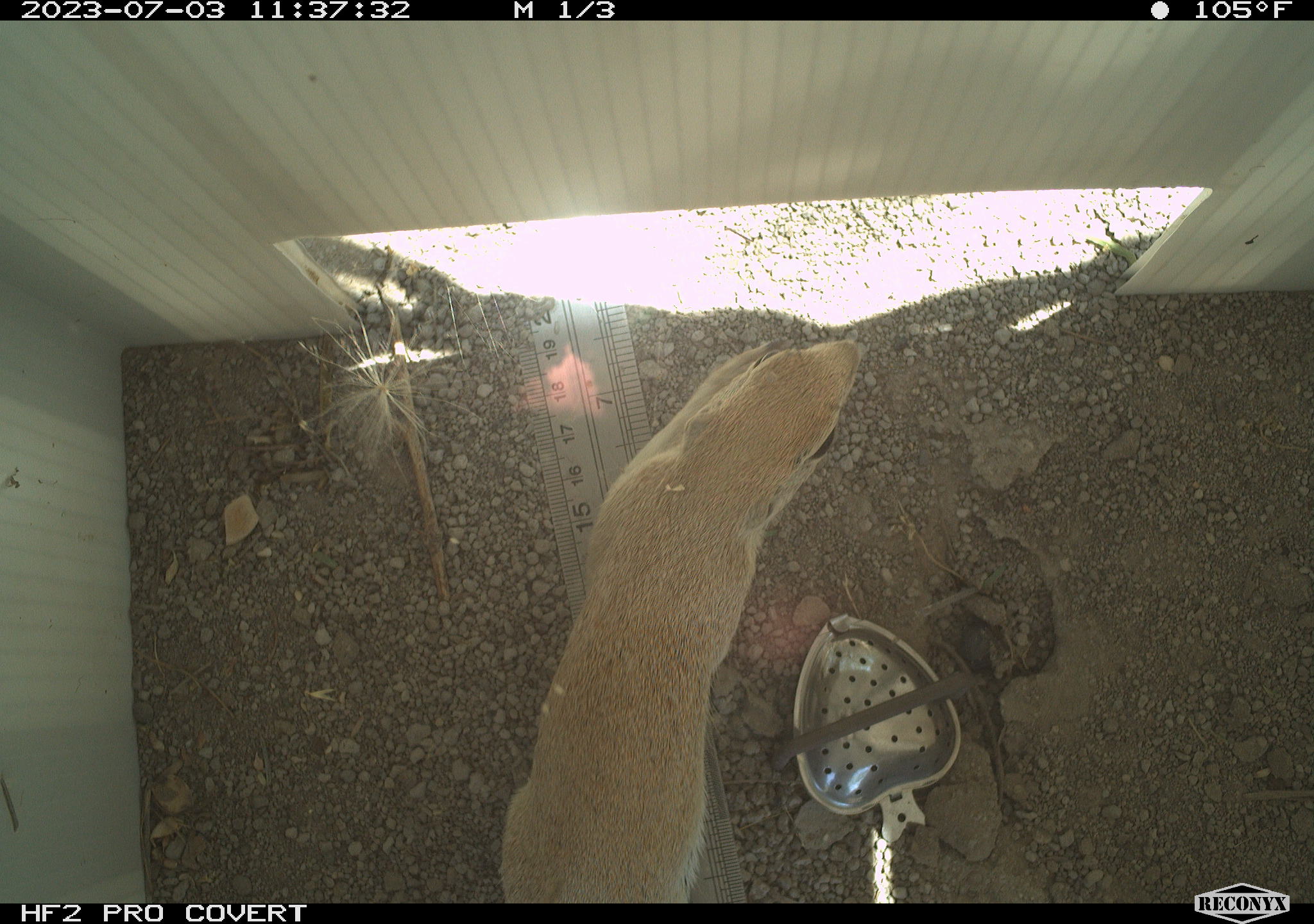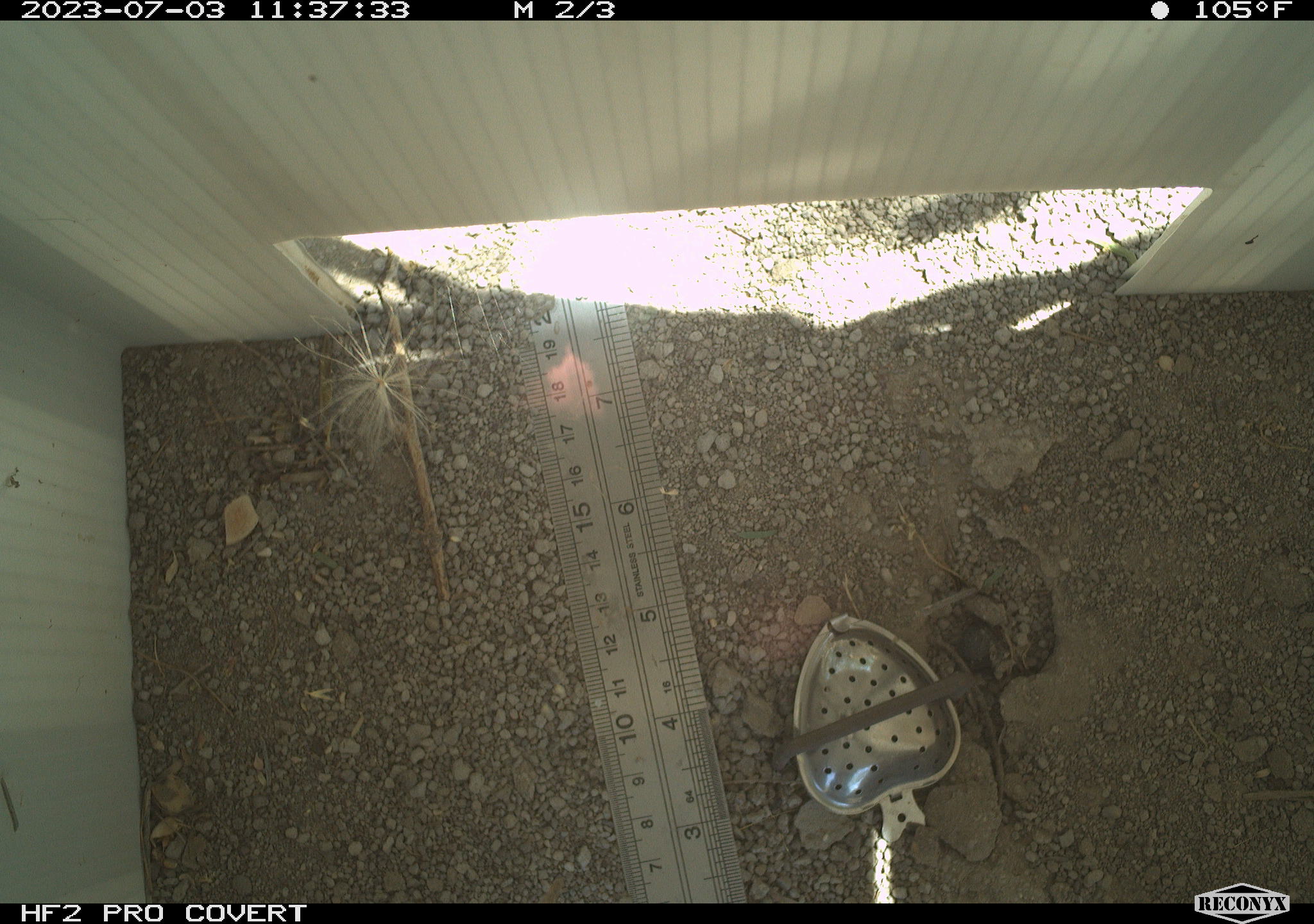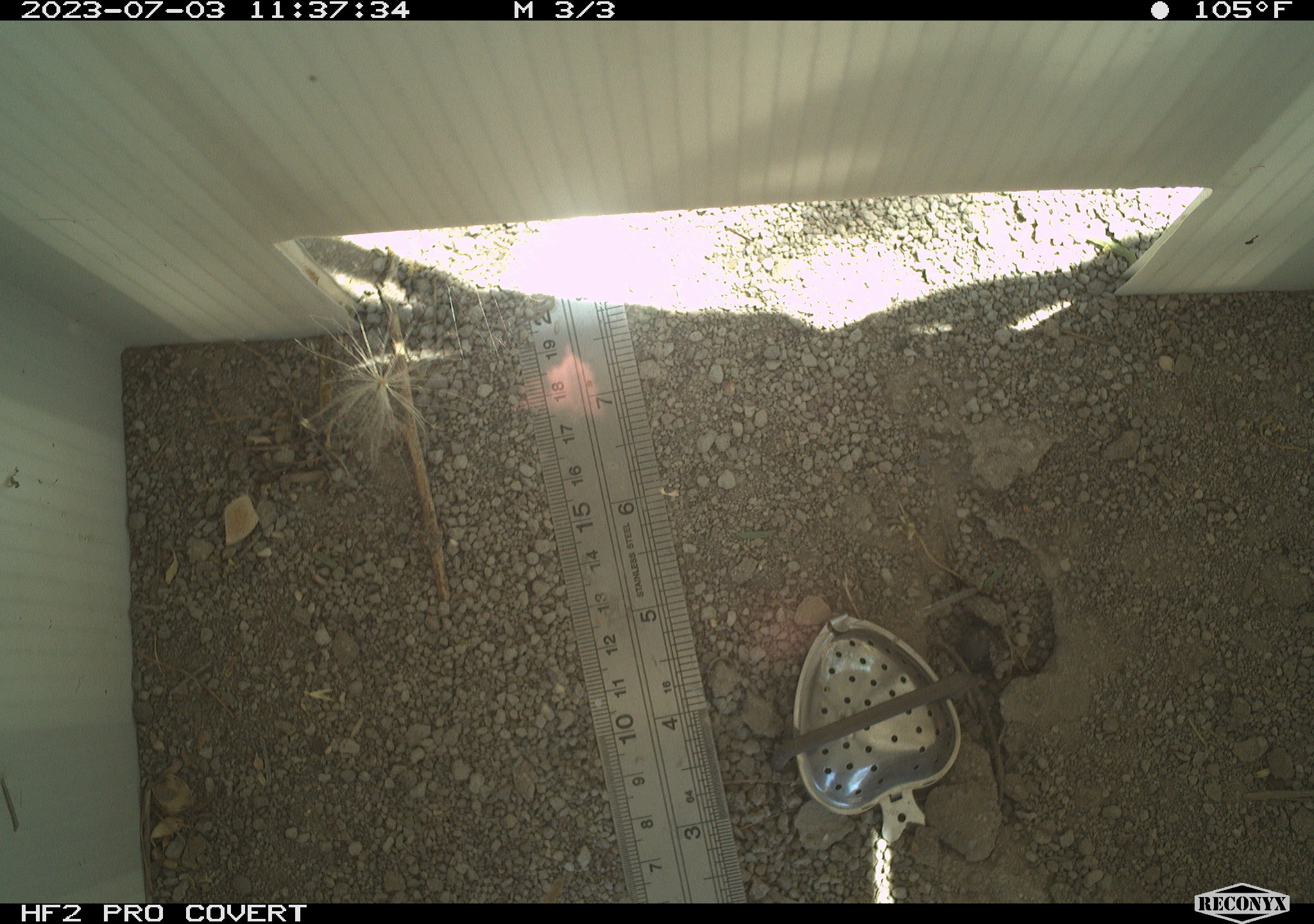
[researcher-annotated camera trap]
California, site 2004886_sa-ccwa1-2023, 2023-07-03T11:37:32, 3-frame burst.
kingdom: Animalia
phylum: Chordata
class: Mammalia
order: Rodentia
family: Sciuridae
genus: Xerospermophilus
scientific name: Xerospermophilus tereticaudus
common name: round-tailed ground squirrel